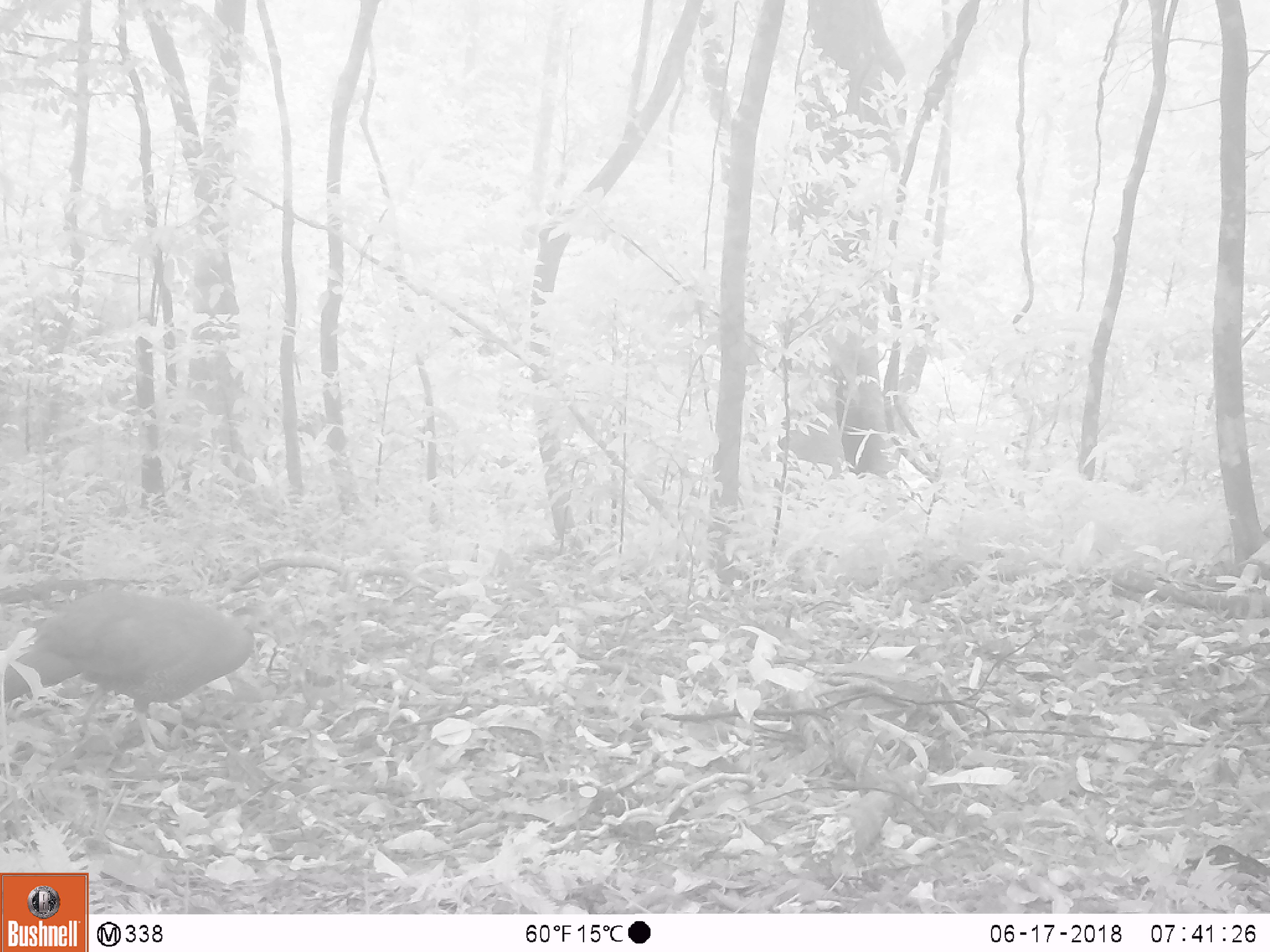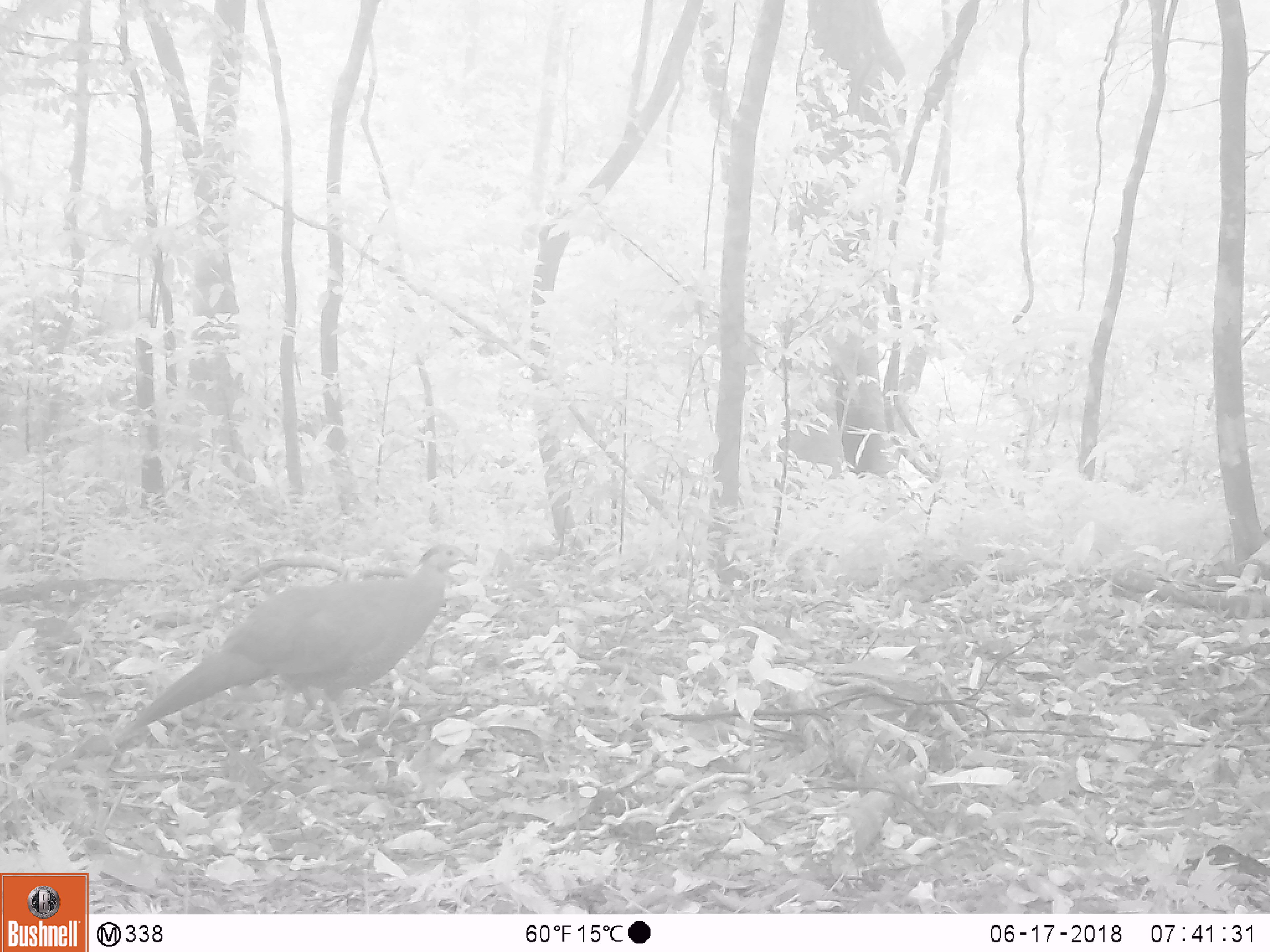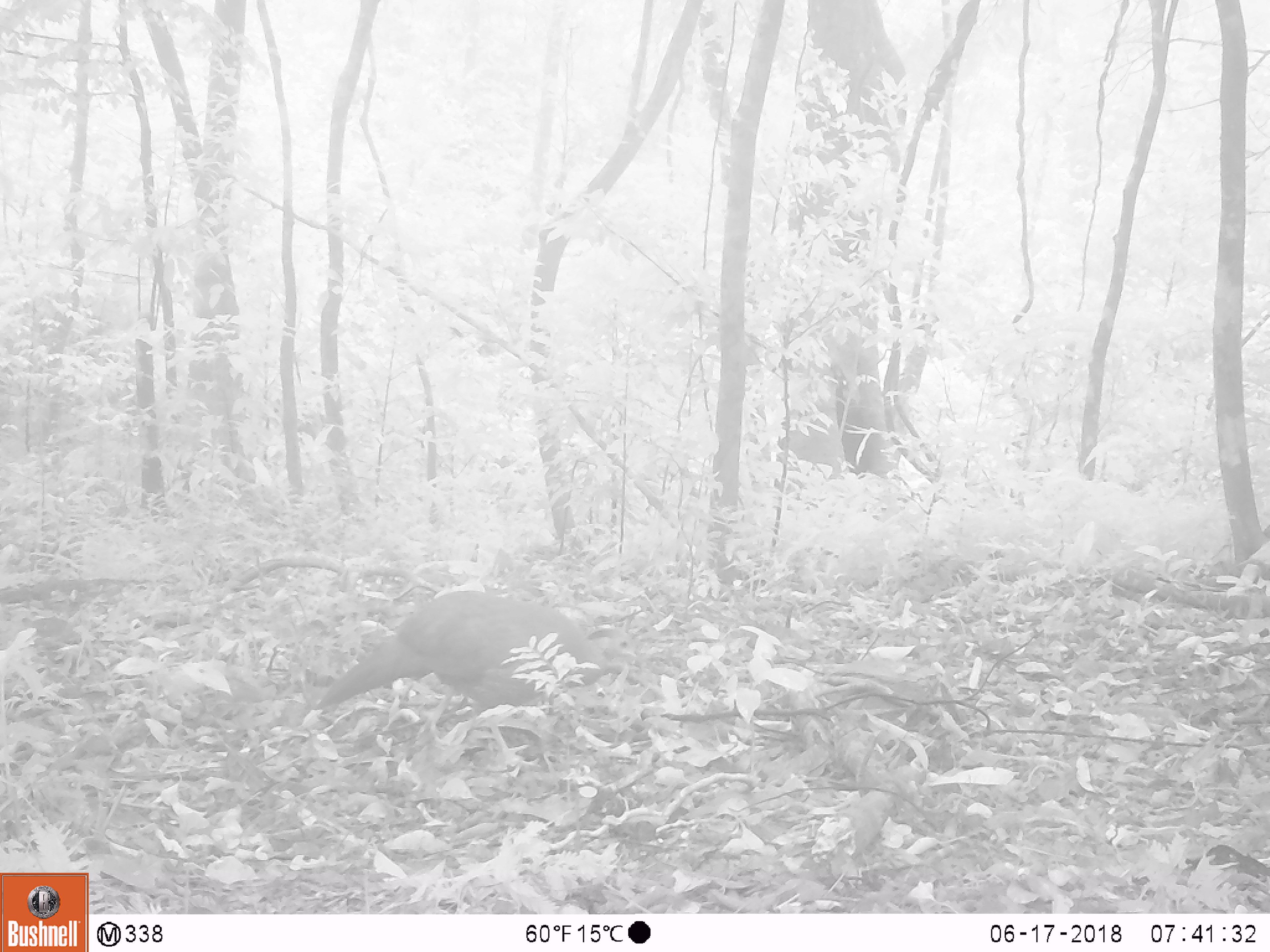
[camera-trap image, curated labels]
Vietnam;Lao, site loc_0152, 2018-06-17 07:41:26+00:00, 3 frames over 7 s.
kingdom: Animalia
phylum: Chordata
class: Aves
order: Galliformes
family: Phasianidae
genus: Lophura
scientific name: Lophura nycthemera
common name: silver pheasant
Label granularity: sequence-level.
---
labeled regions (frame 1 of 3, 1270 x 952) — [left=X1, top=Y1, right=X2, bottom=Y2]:
silver pheasant: [left=0, top=586, right=257, bottom=762]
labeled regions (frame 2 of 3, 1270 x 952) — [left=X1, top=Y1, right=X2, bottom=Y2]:
silver pheasant: [left=115, top=541, right=476, bottom=748]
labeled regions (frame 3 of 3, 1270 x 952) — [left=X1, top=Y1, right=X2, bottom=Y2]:
silver pheasant: [left=314, top=587, right=639, bottom=717]